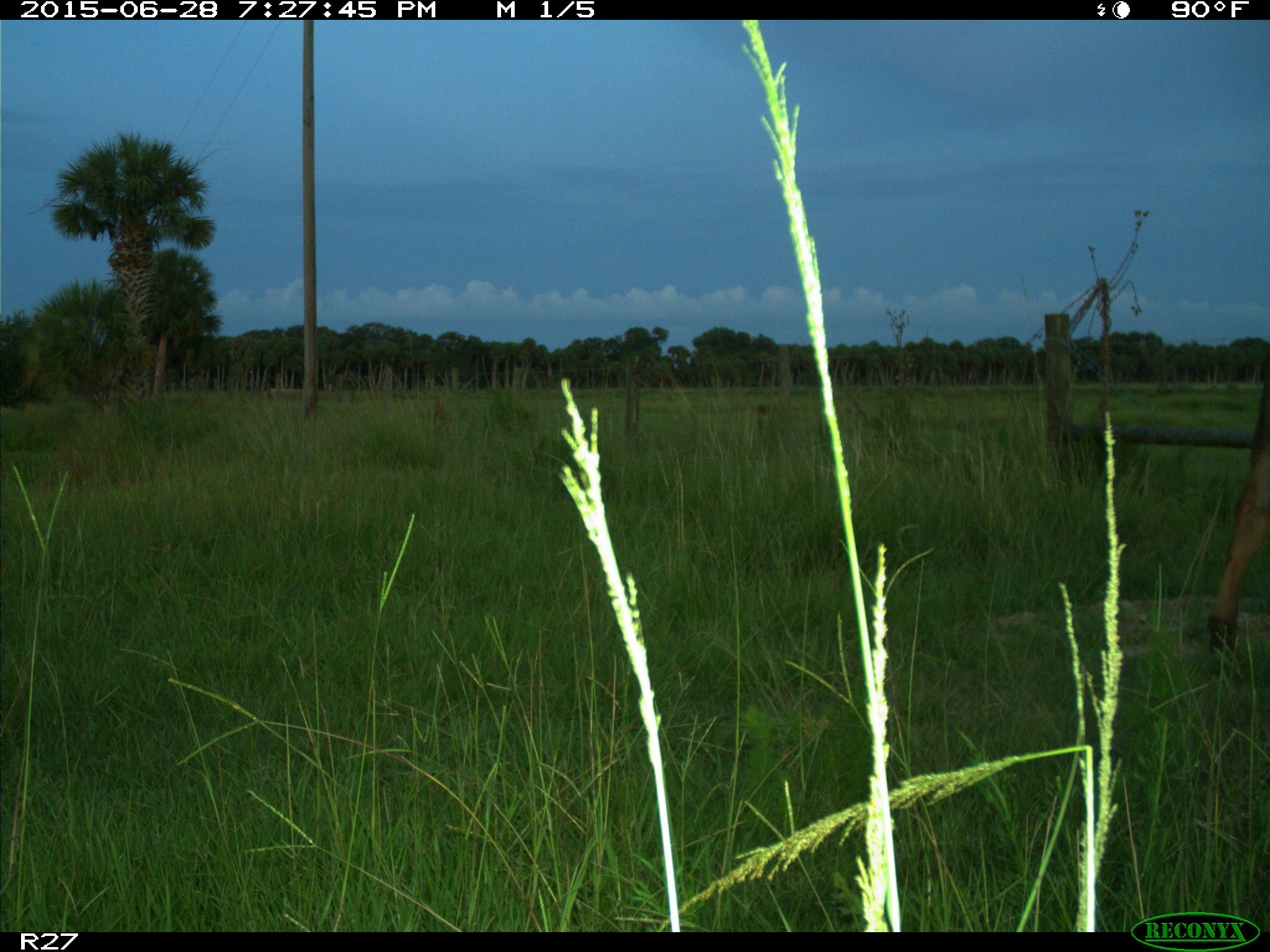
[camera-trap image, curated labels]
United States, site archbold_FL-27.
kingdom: Animalia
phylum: Chordata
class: Mammalia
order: Artiodactyla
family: Bovidae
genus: Bos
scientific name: Bos taurus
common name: domestic cow